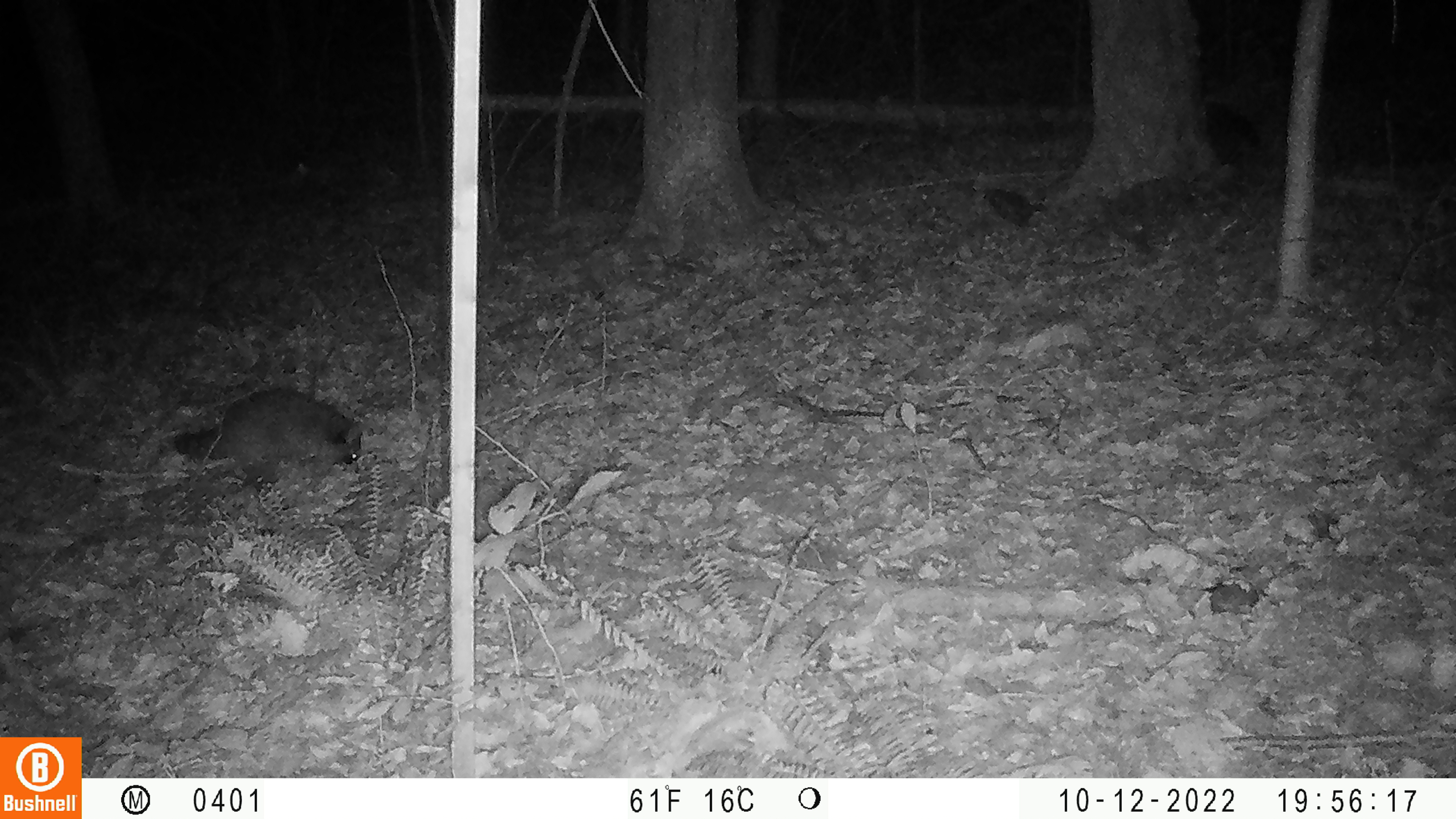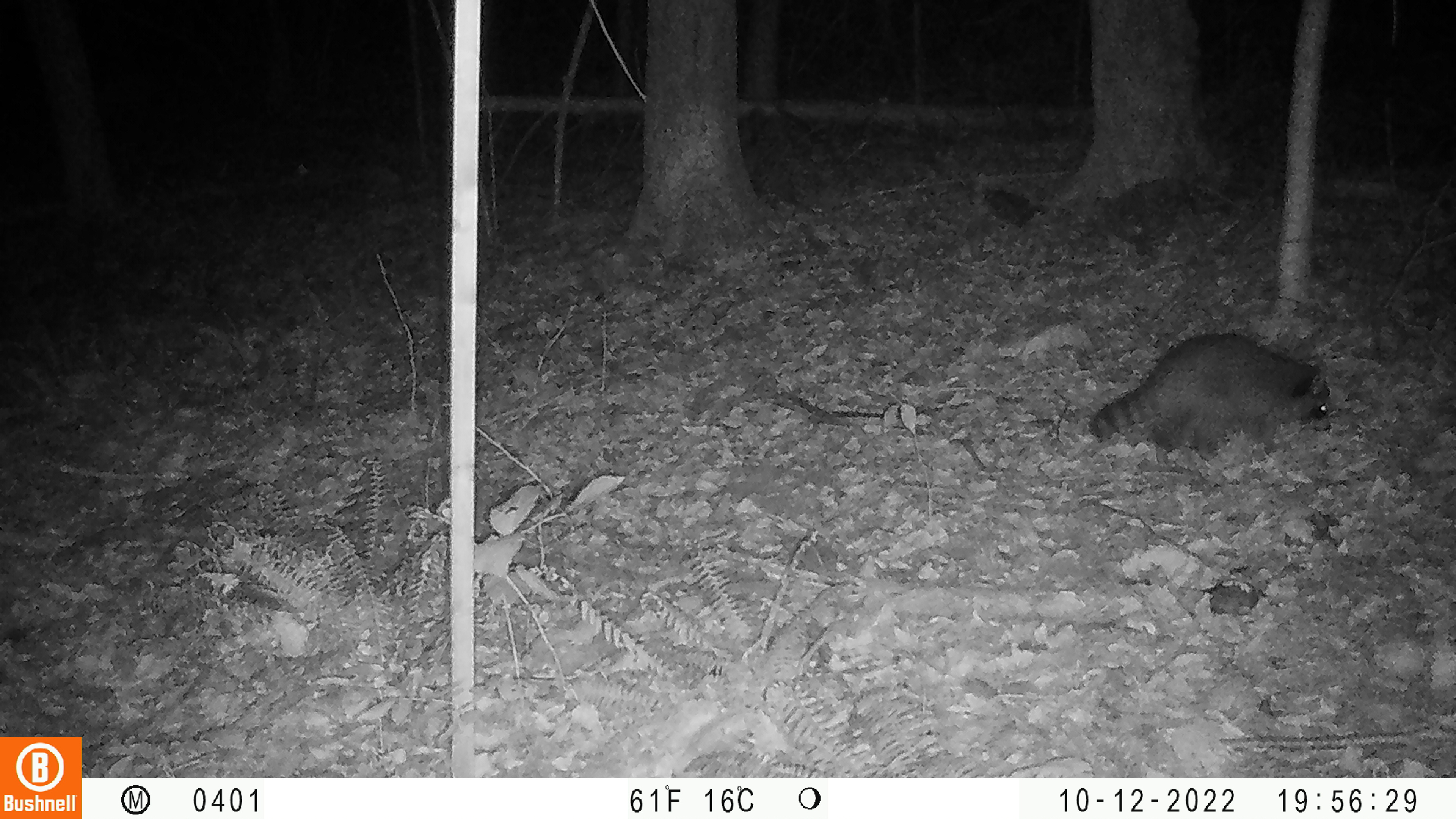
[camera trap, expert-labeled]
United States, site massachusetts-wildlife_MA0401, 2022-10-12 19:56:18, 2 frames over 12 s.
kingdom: Animalia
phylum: Chordata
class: Mammalia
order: Carnivora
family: Procyonidae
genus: Procyon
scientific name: Procyon lotor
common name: raccoon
Raccoon (Procyon lotor).